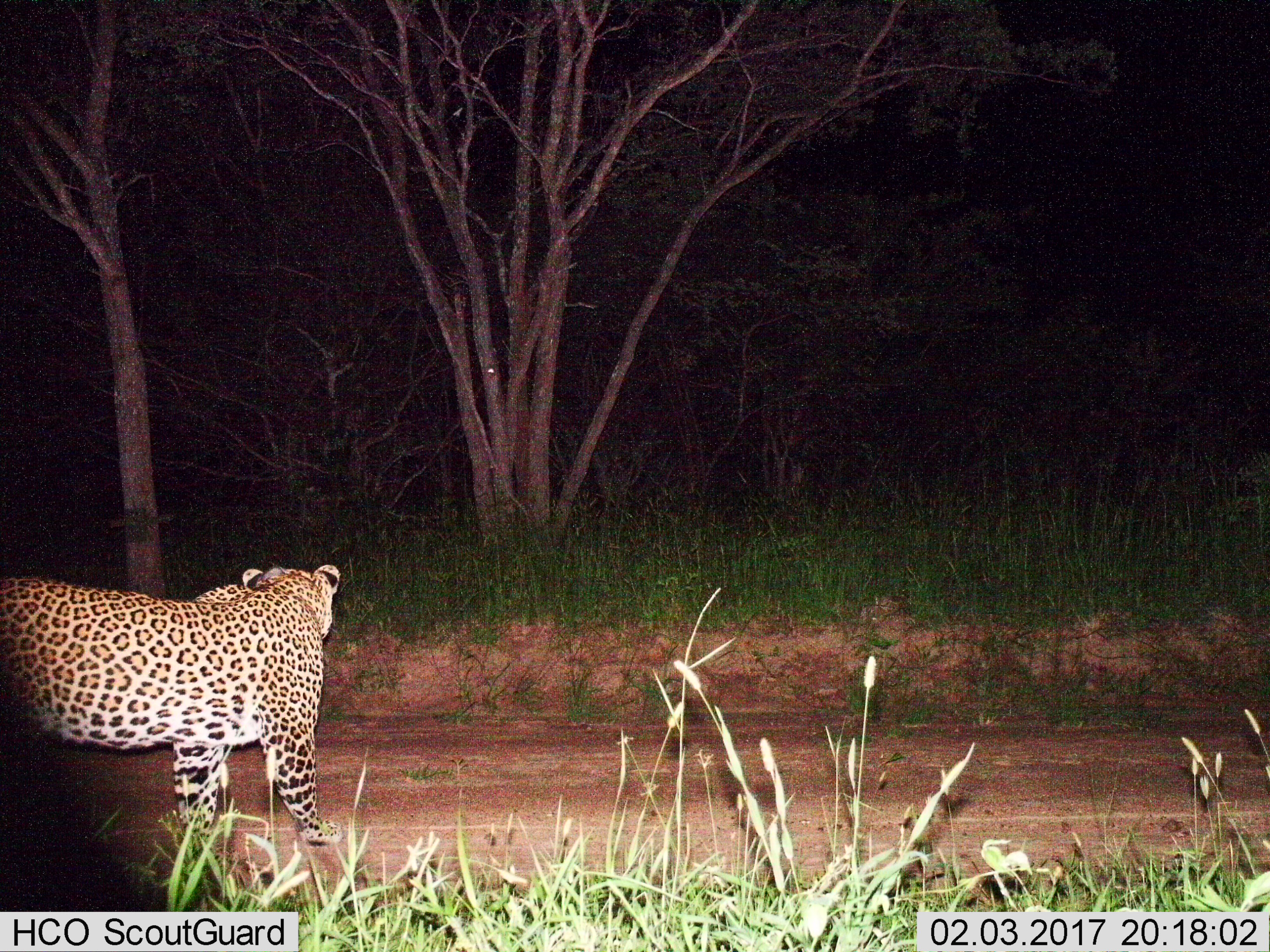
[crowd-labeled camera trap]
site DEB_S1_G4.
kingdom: Animalia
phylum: Chordata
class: Mammalia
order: Carnivora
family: Felidae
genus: Panthera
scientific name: Panthera pardus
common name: leopard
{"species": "leopard (Panthera pardus)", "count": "1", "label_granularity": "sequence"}